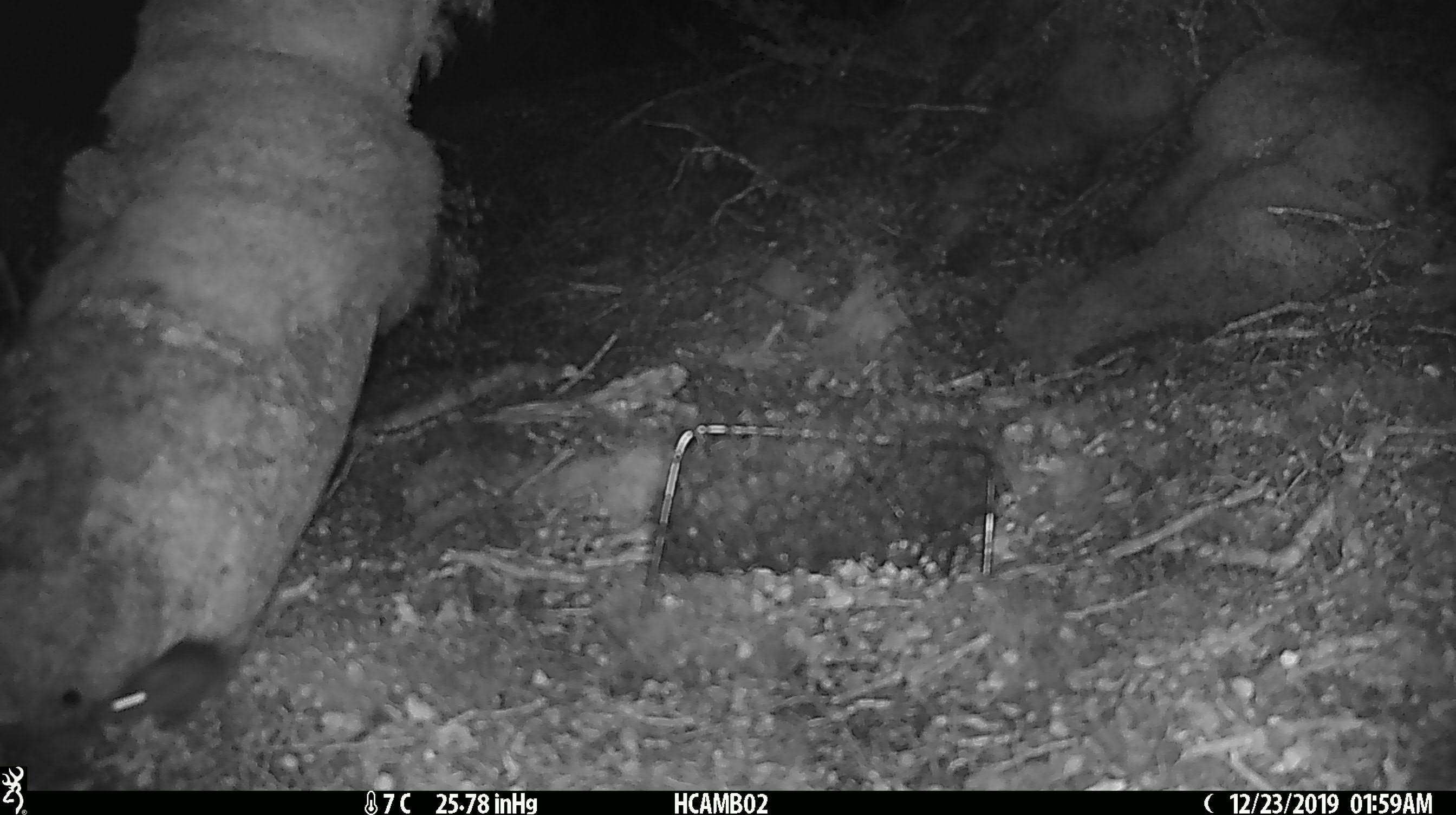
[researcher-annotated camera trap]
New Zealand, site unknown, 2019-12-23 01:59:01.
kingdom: Animalia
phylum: Chordata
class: Mammalia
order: Rodentia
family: Muridae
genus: Mus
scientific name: Mus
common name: mouse